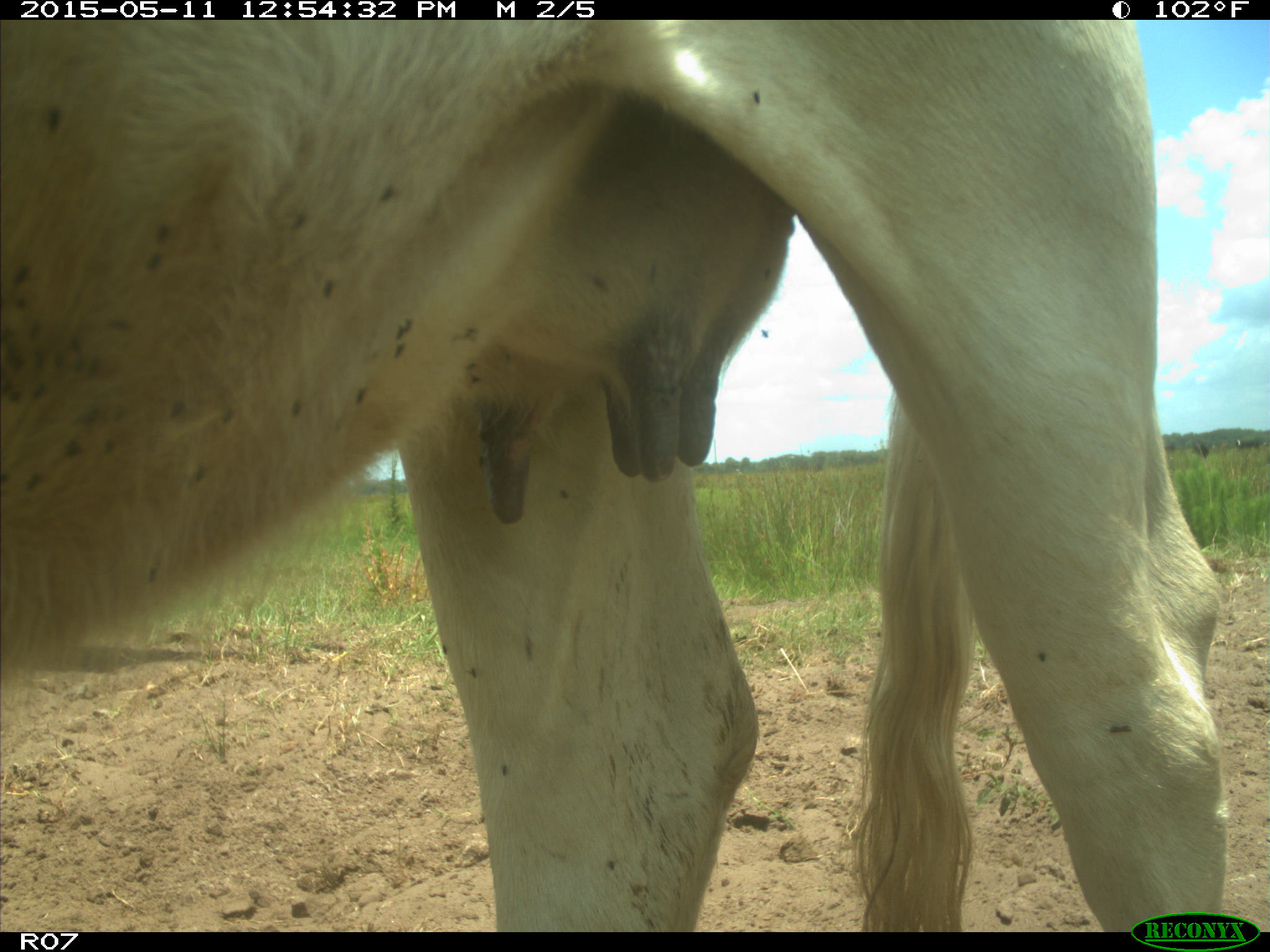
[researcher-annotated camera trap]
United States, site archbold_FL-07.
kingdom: Animalia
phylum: Chordata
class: Mammalia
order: Artiodactyla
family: Bovidae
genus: Bos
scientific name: Bos taurus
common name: domestic cow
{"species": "Bos taurus (domestic cow)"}